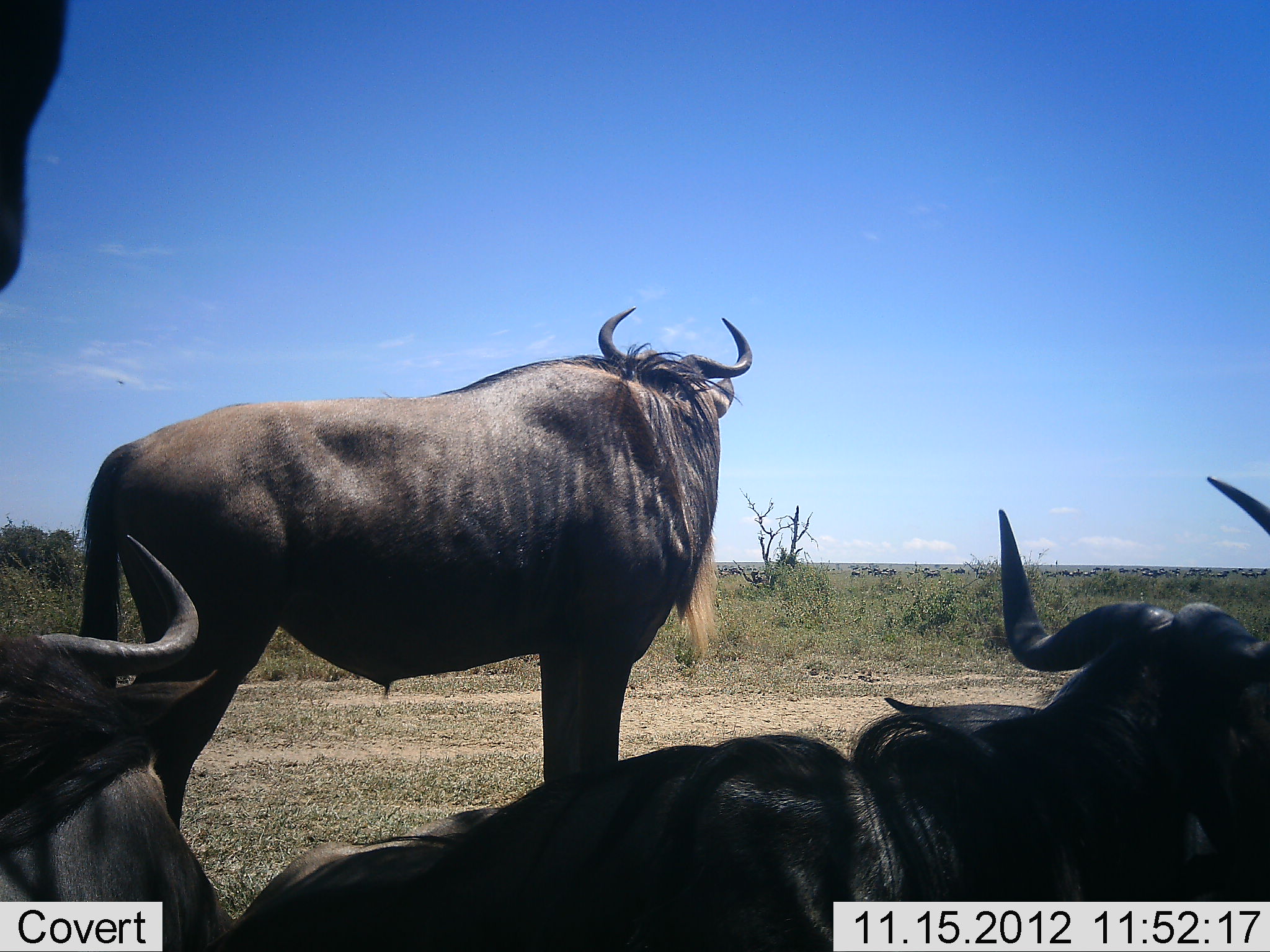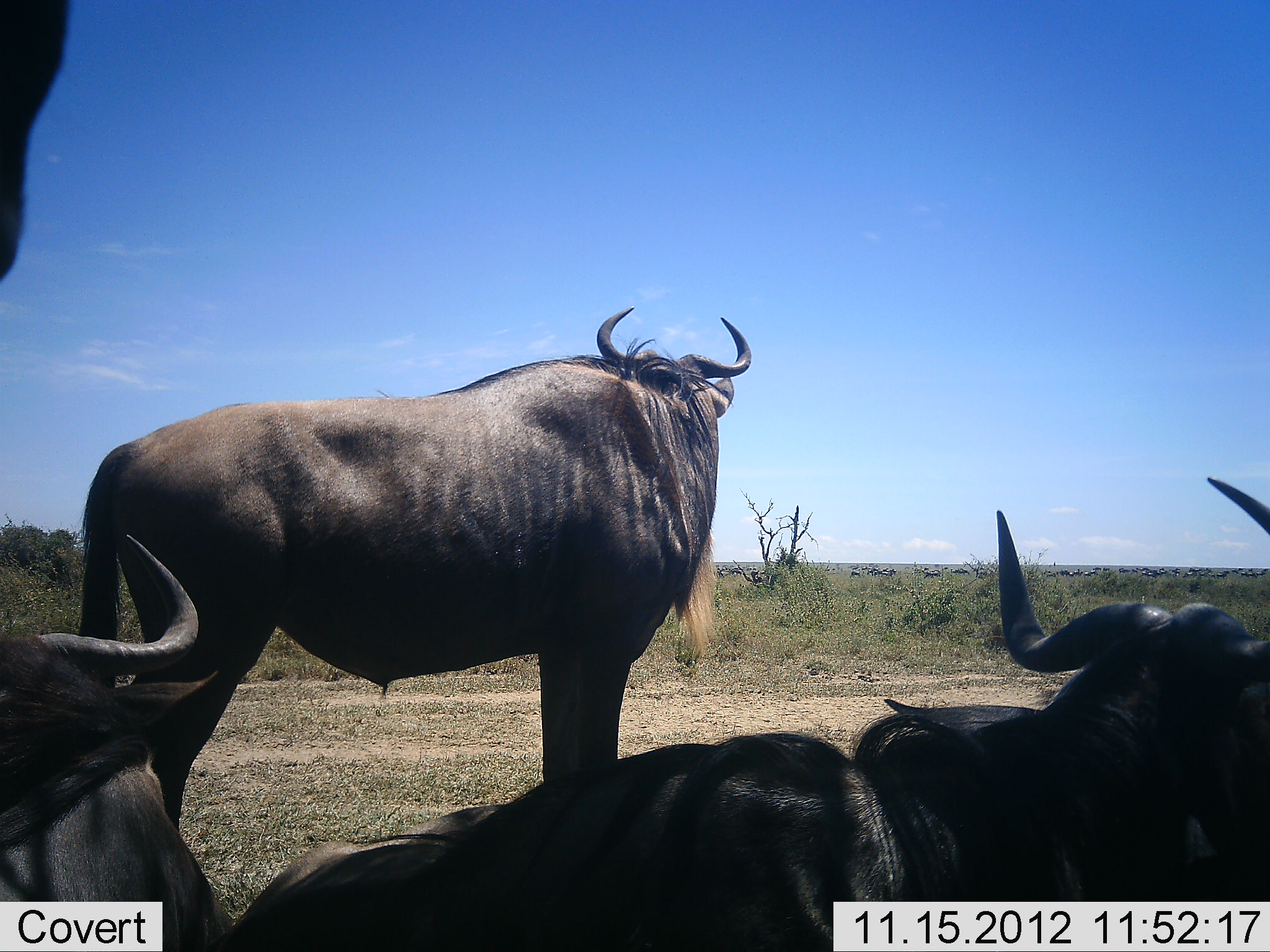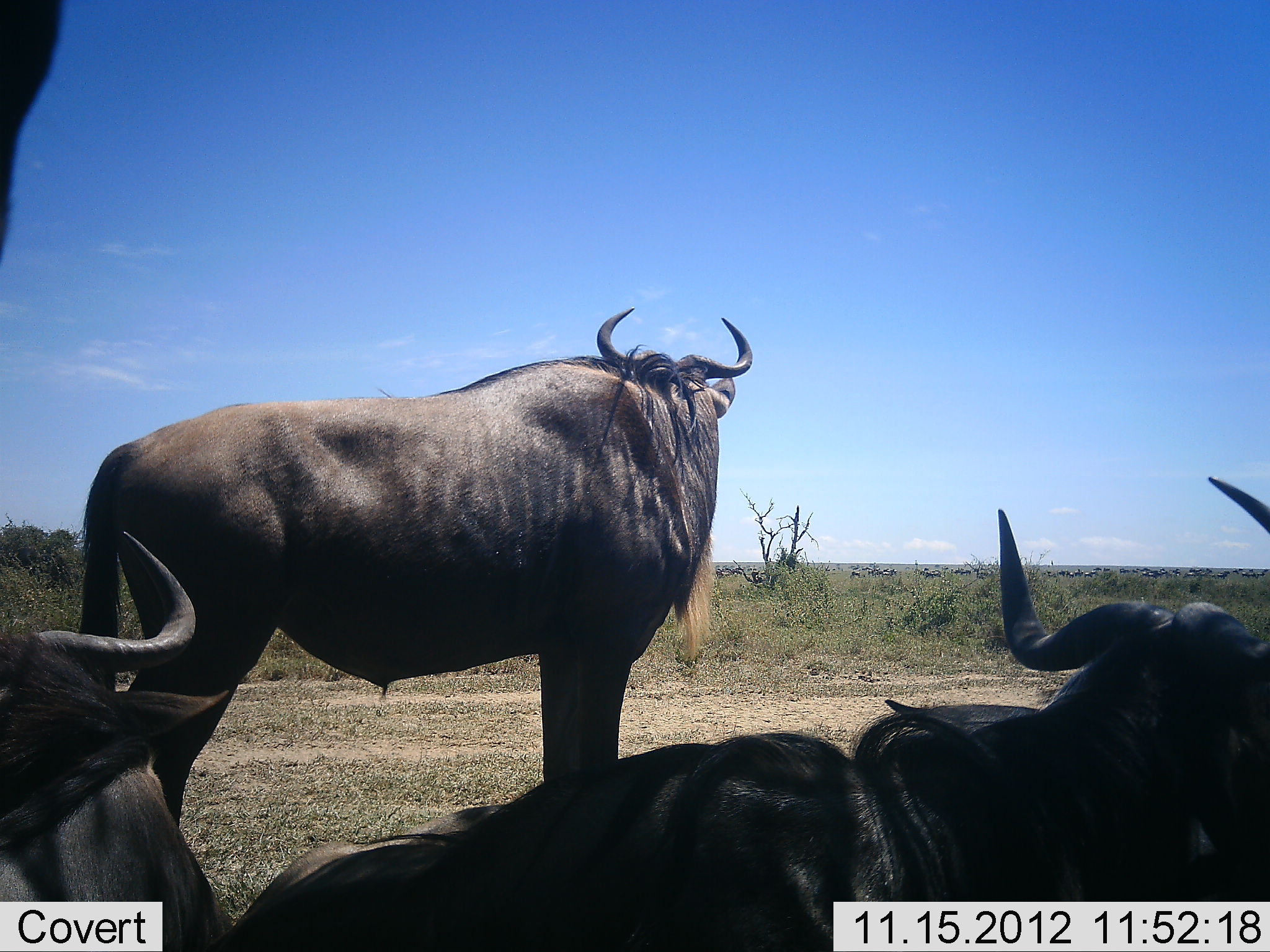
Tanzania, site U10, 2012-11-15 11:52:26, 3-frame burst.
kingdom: Animalia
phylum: Chordata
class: Mammalia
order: Artiodactyla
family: Bovidae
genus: Connochaetes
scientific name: Connochaetes taurinus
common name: blue wildebeest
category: wildebeest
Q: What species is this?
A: Wildebeest (blue wildebeest) (Connochaetes taurinus).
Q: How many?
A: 4.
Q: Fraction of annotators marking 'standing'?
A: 80%.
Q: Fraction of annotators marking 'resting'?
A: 100%.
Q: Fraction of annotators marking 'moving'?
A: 20%.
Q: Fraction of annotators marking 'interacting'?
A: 0%.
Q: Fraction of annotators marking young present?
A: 0%.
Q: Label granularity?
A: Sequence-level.